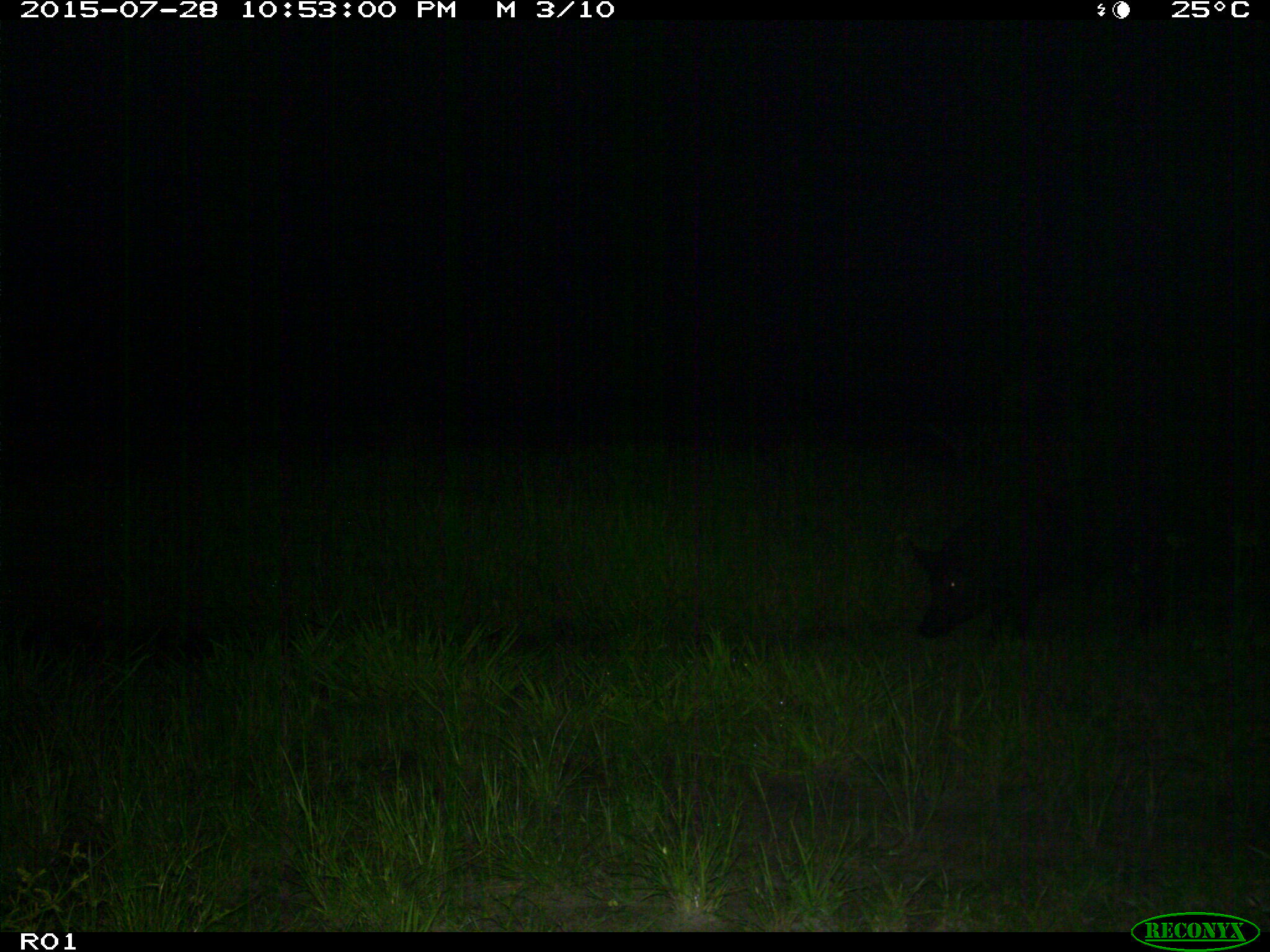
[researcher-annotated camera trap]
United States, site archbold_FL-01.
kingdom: Animalia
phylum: Chordata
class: Mammalia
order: Artiodactyla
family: Suidae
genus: Sus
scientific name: Sus scrofa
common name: wild boar